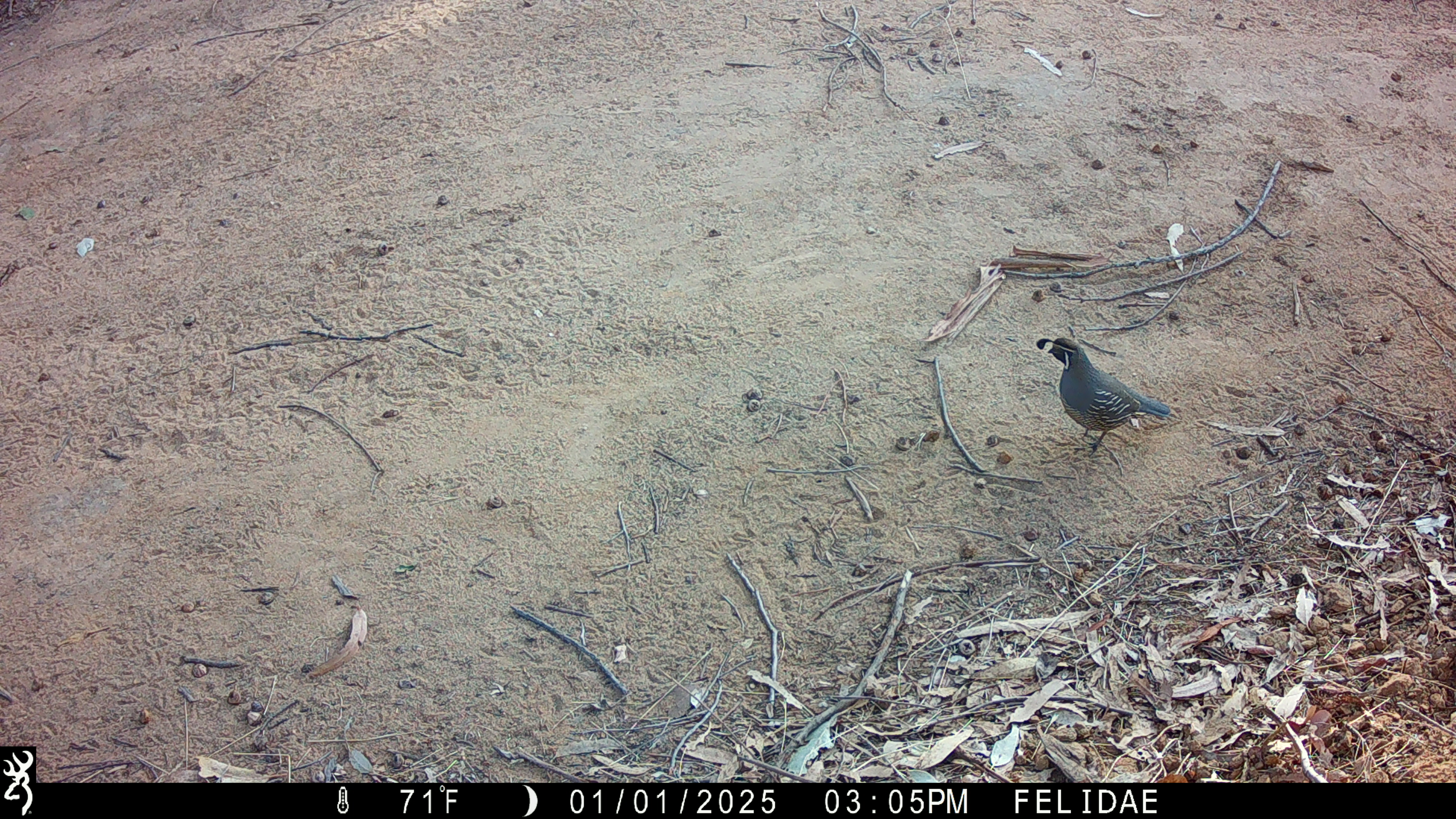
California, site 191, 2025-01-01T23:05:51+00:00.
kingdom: Animalia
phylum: Chordata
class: Aves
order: Galliformes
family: Odontophoridae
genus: Callipepla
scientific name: Callipepla californica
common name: california quail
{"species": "california quail (Callipepla californica)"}